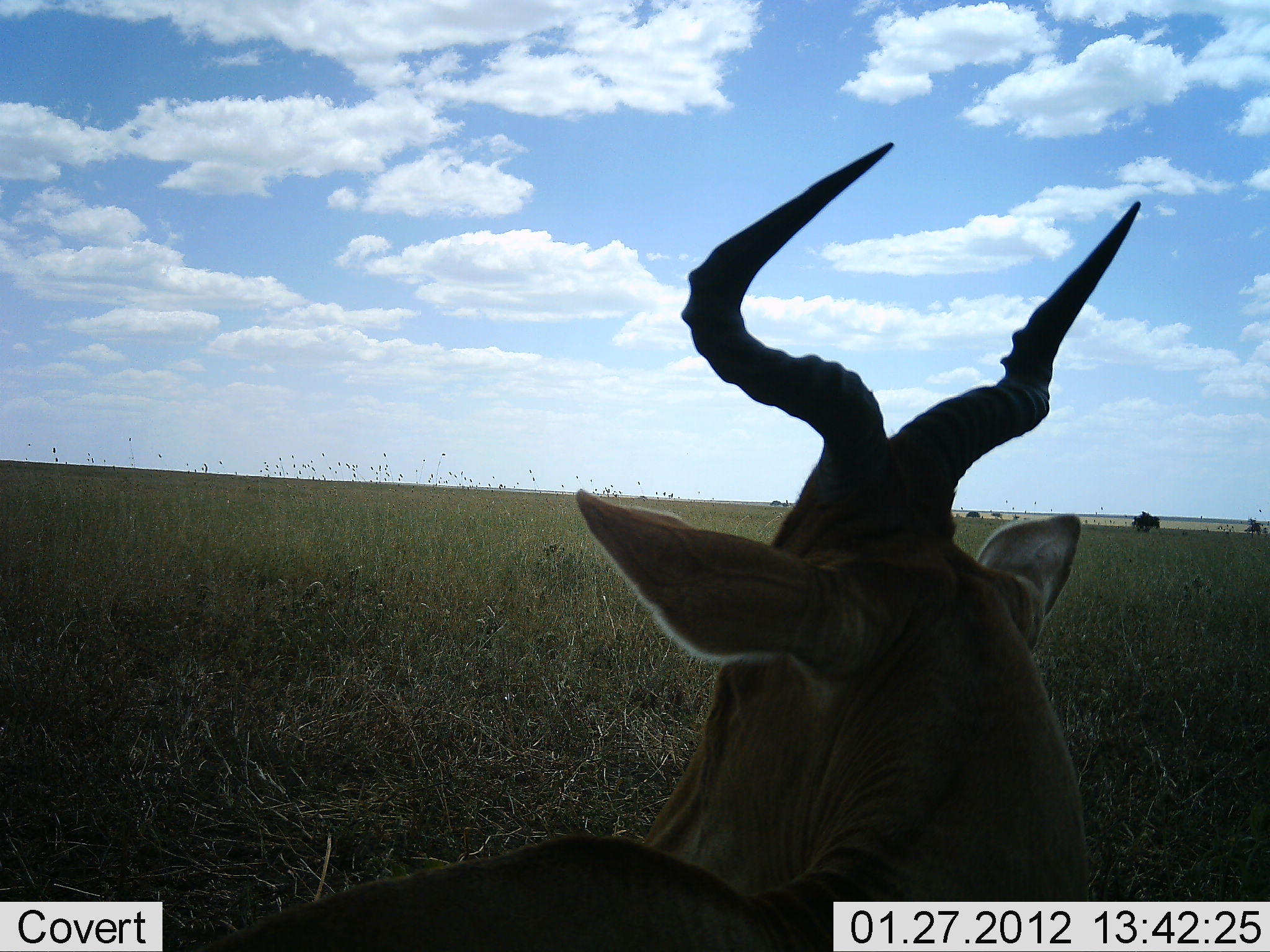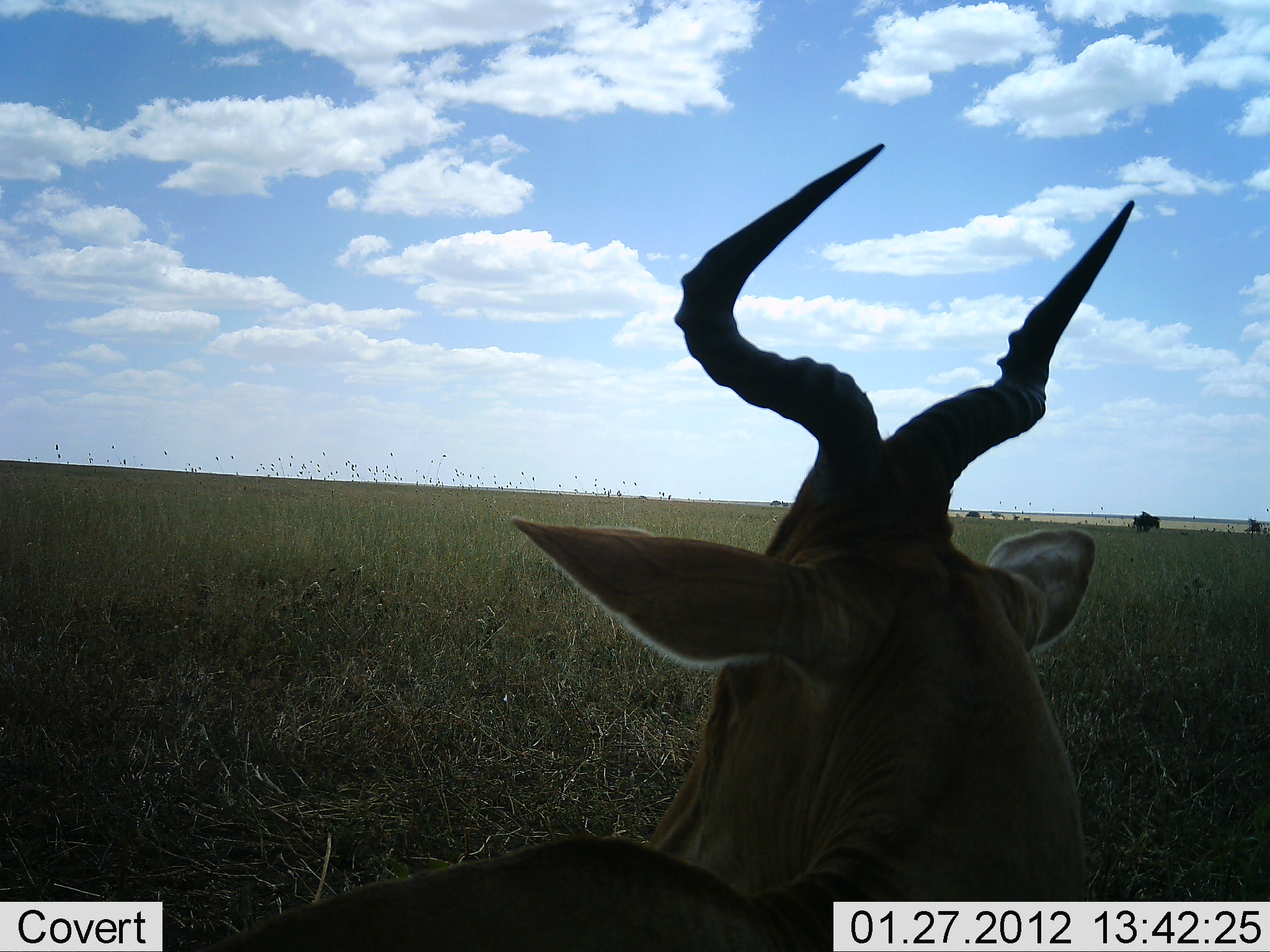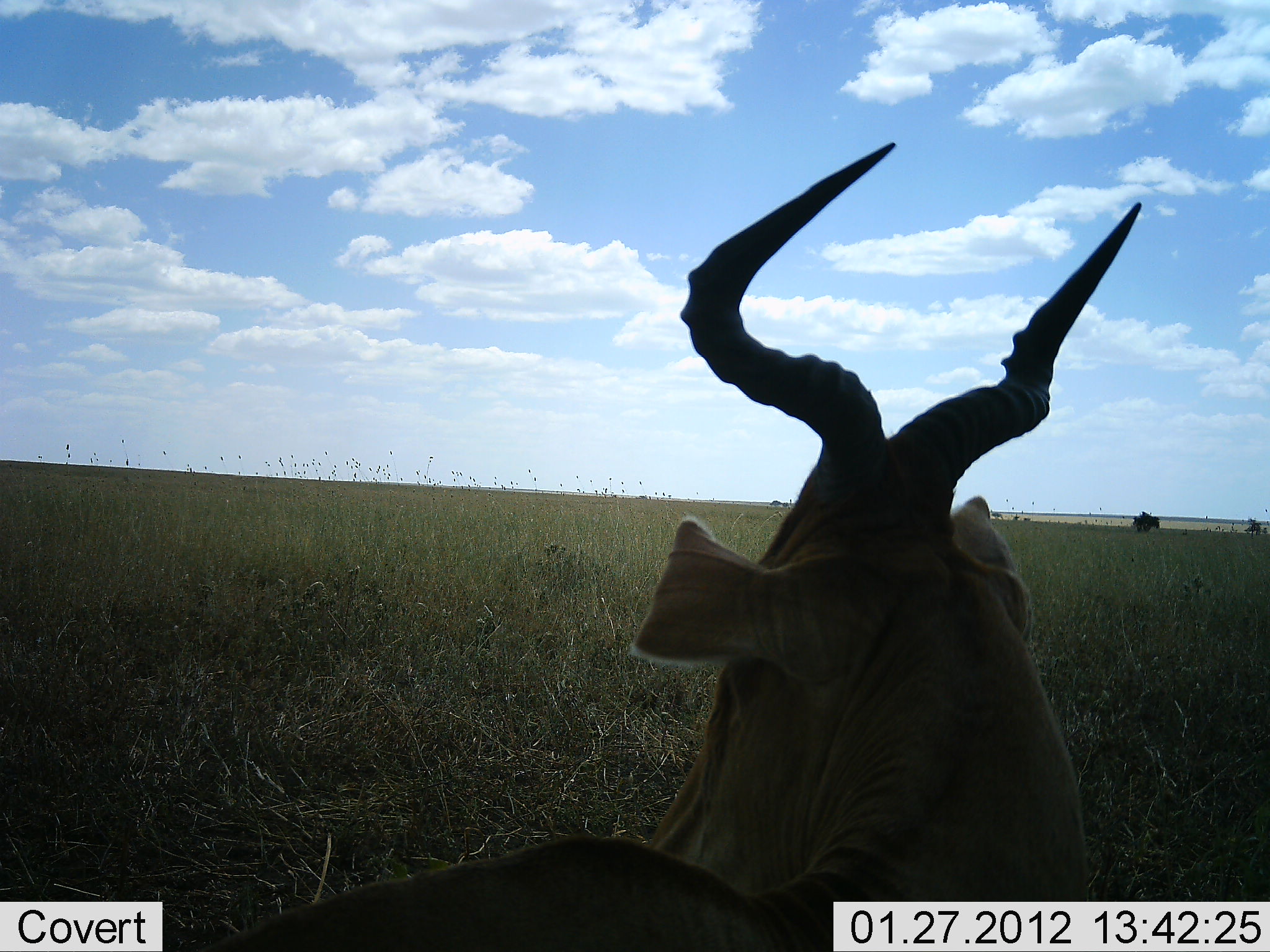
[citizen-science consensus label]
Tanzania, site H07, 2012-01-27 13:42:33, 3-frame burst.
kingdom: Animalia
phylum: Chordata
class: Mammalia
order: Artiodactyla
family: Bovidae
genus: Alcelaphus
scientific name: Alcelaphus buselaphus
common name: hartebeest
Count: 1.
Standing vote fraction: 24%.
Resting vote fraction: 82%.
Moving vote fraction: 6%.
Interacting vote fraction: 0%.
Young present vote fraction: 0%.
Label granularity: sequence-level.